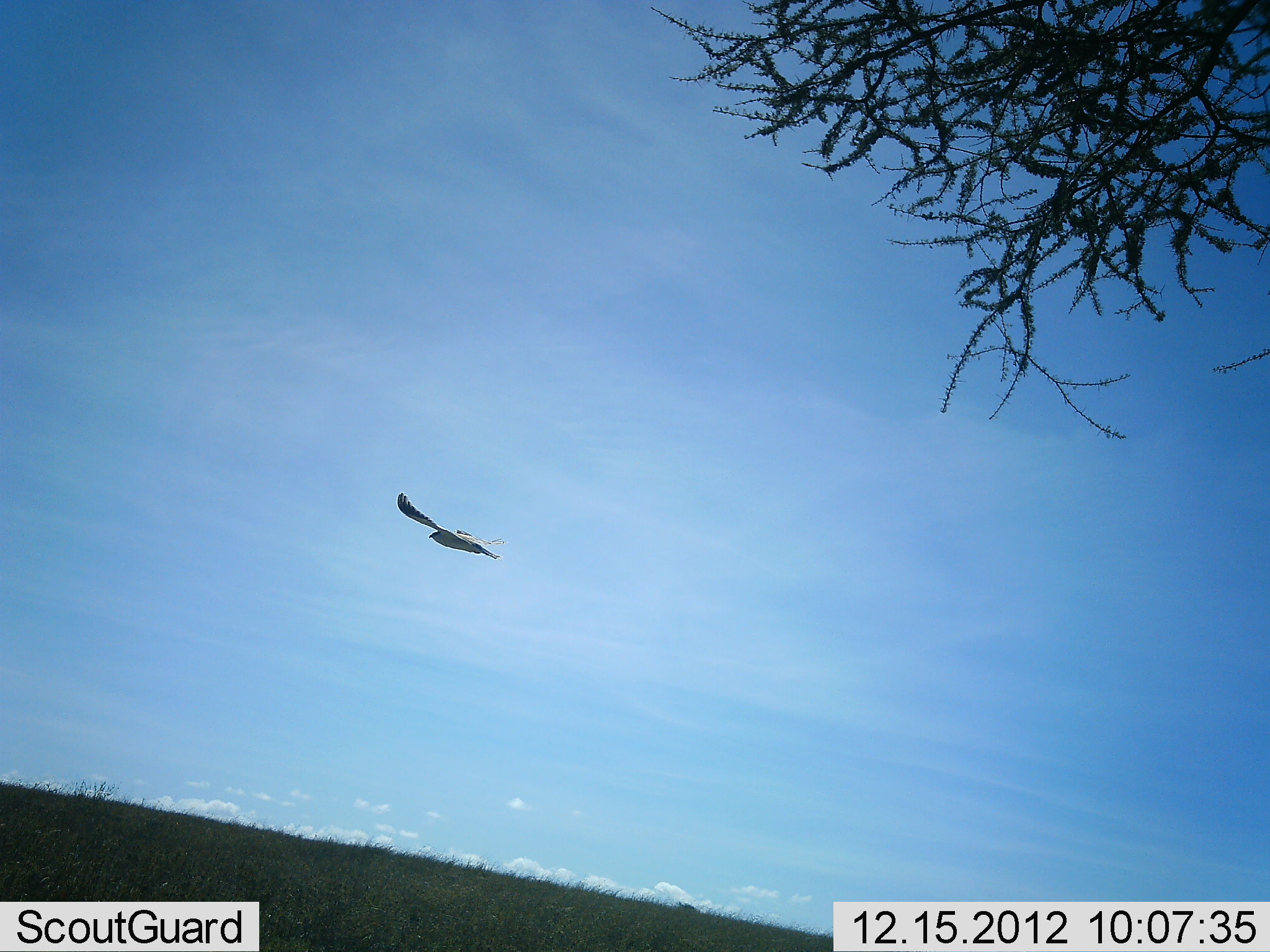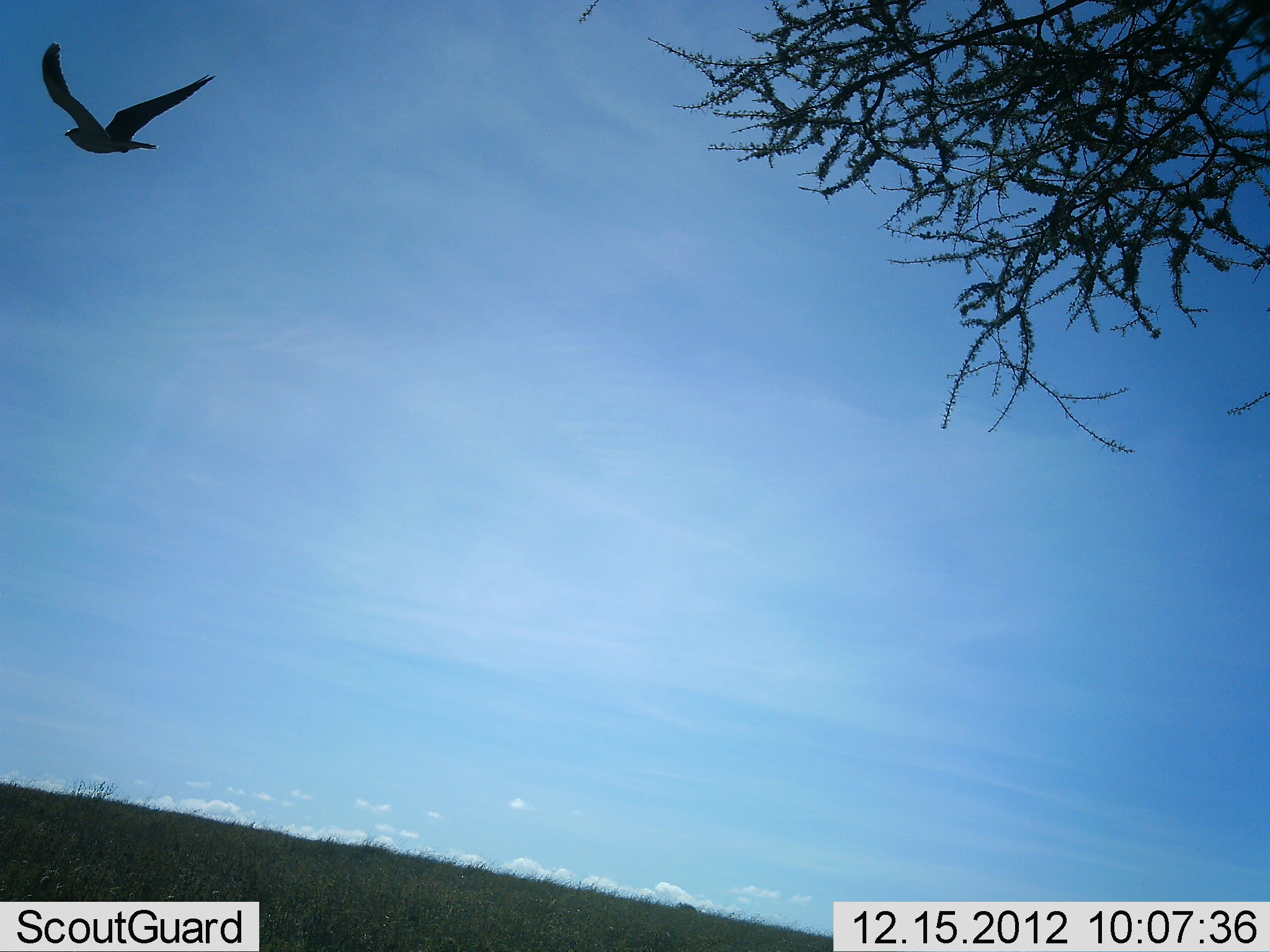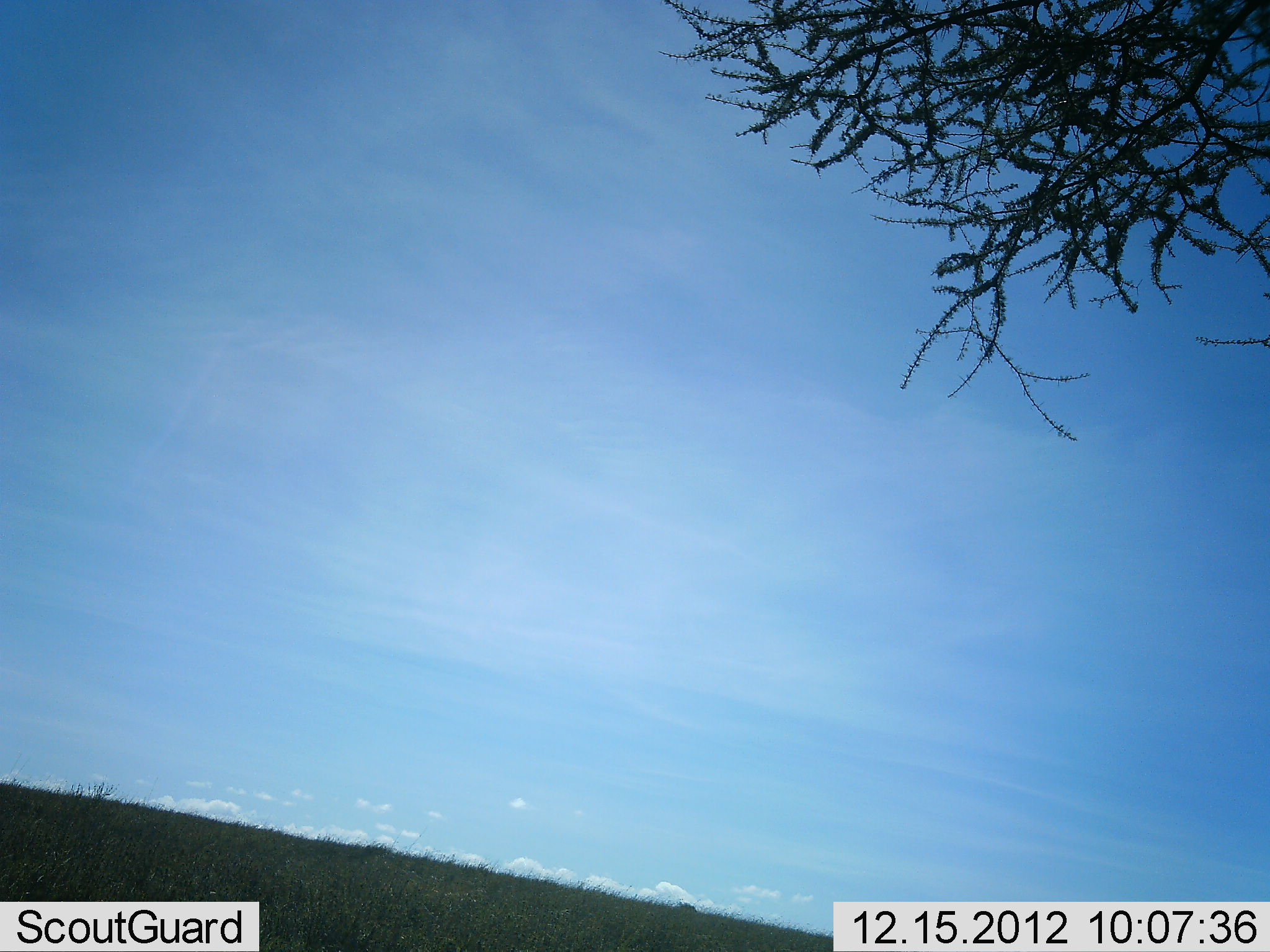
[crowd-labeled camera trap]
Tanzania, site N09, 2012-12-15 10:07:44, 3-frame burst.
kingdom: Animalia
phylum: Chordata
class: Aves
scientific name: Aves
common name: bird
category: otherbird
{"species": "otherbird (bird) (Aves)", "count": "1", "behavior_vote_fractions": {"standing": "0%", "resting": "0%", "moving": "100%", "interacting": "0%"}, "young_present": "0%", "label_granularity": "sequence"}